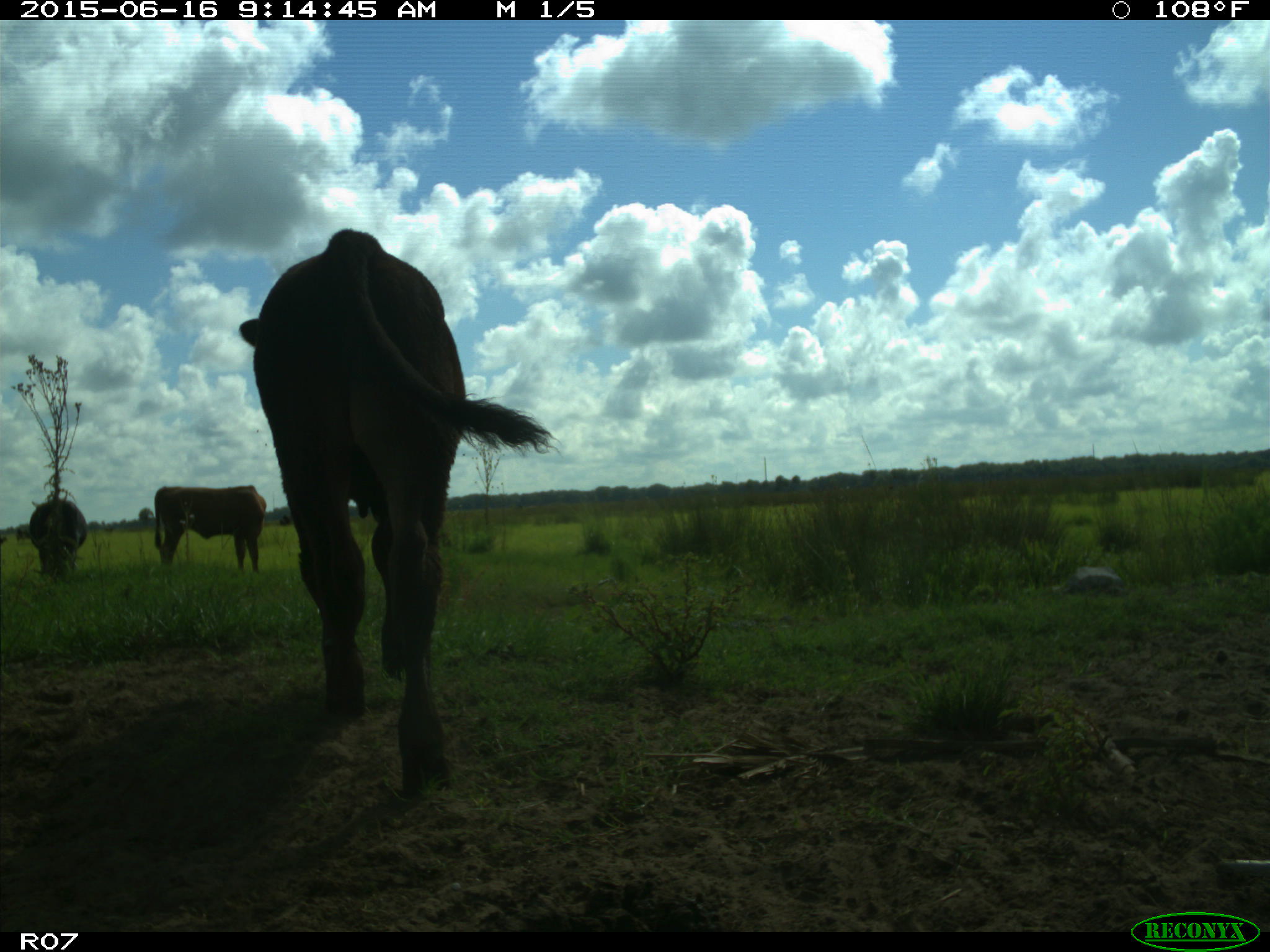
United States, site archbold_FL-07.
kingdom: Animalia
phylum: Chordata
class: Mammalia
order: Artiodactyla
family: Bovidae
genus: Bos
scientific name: Bos taurus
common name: domestic cow